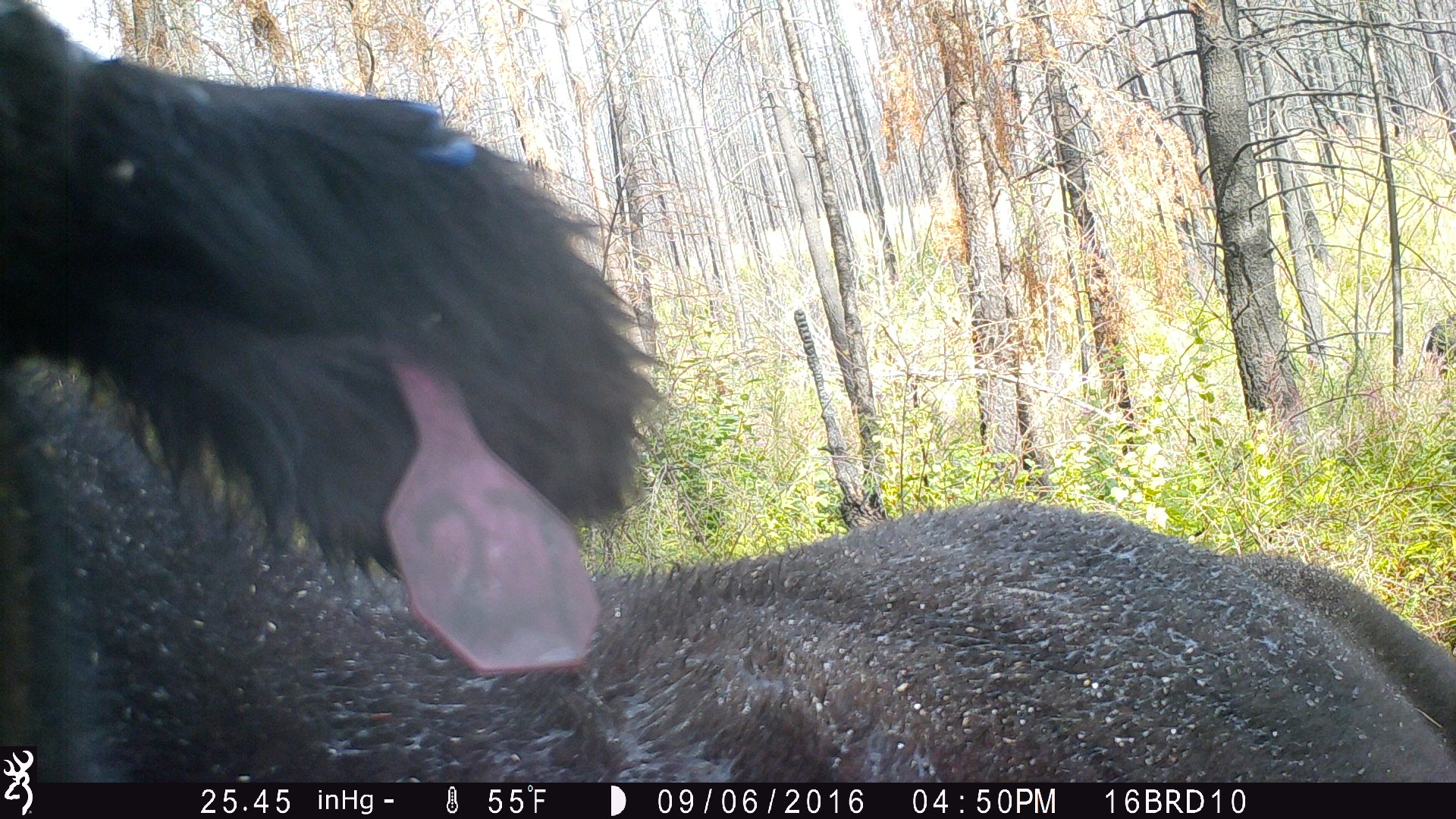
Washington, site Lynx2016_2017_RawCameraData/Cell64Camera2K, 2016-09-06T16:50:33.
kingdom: Animalia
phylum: Chordata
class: Mammalia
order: Artiodactyla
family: Bovidae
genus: Bos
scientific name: Bos taurus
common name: domestic cattle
Domestic cattle (Bos taurus). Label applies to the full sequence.